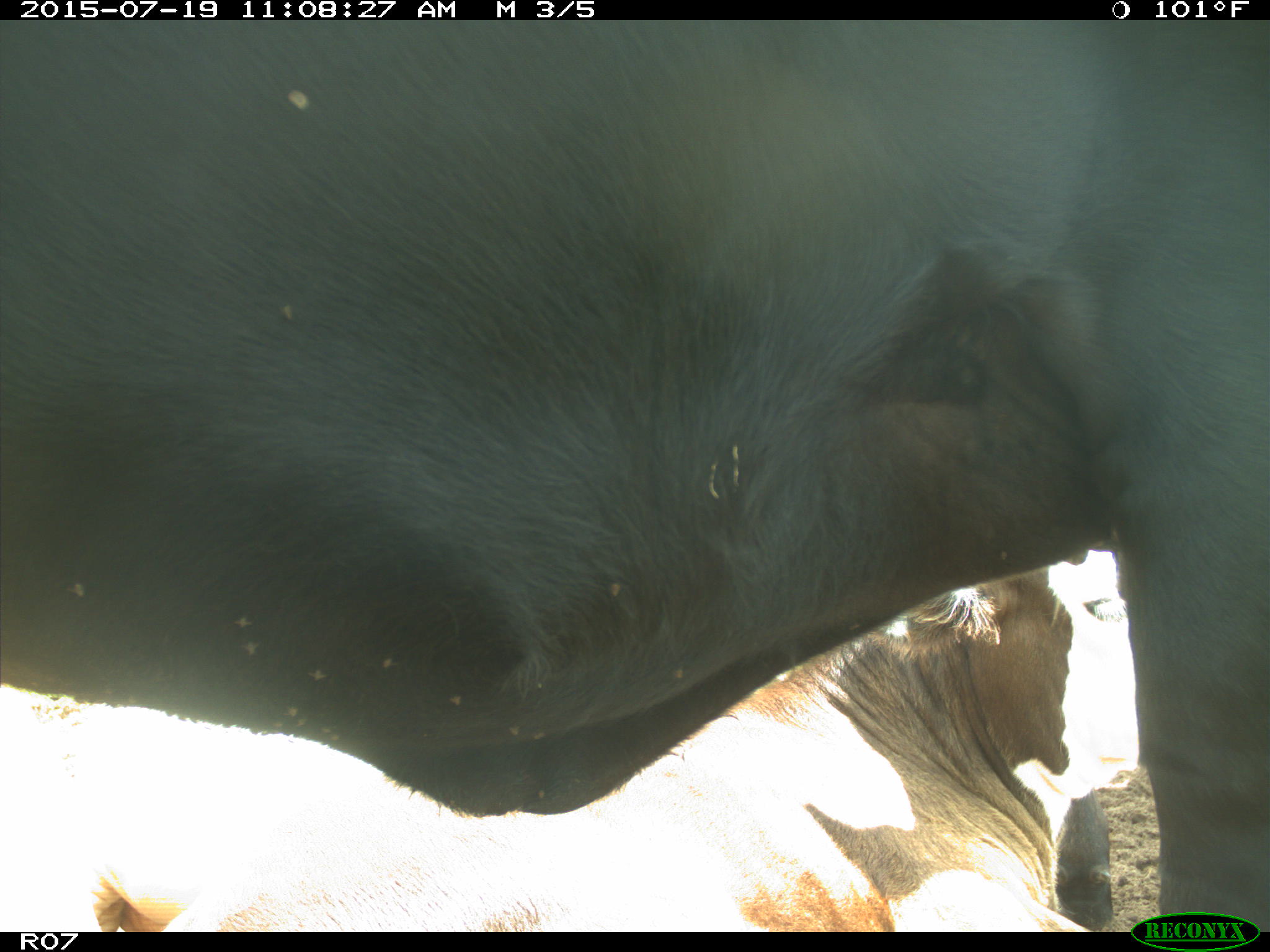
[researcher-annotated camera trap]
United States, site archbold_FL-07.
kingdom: Animalia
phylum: Chordata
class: Mammalia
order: Artiodactyla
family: Bovidae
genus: Bos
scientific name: Bos taurus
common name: domestic cow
Bos taurus (domestic cow).